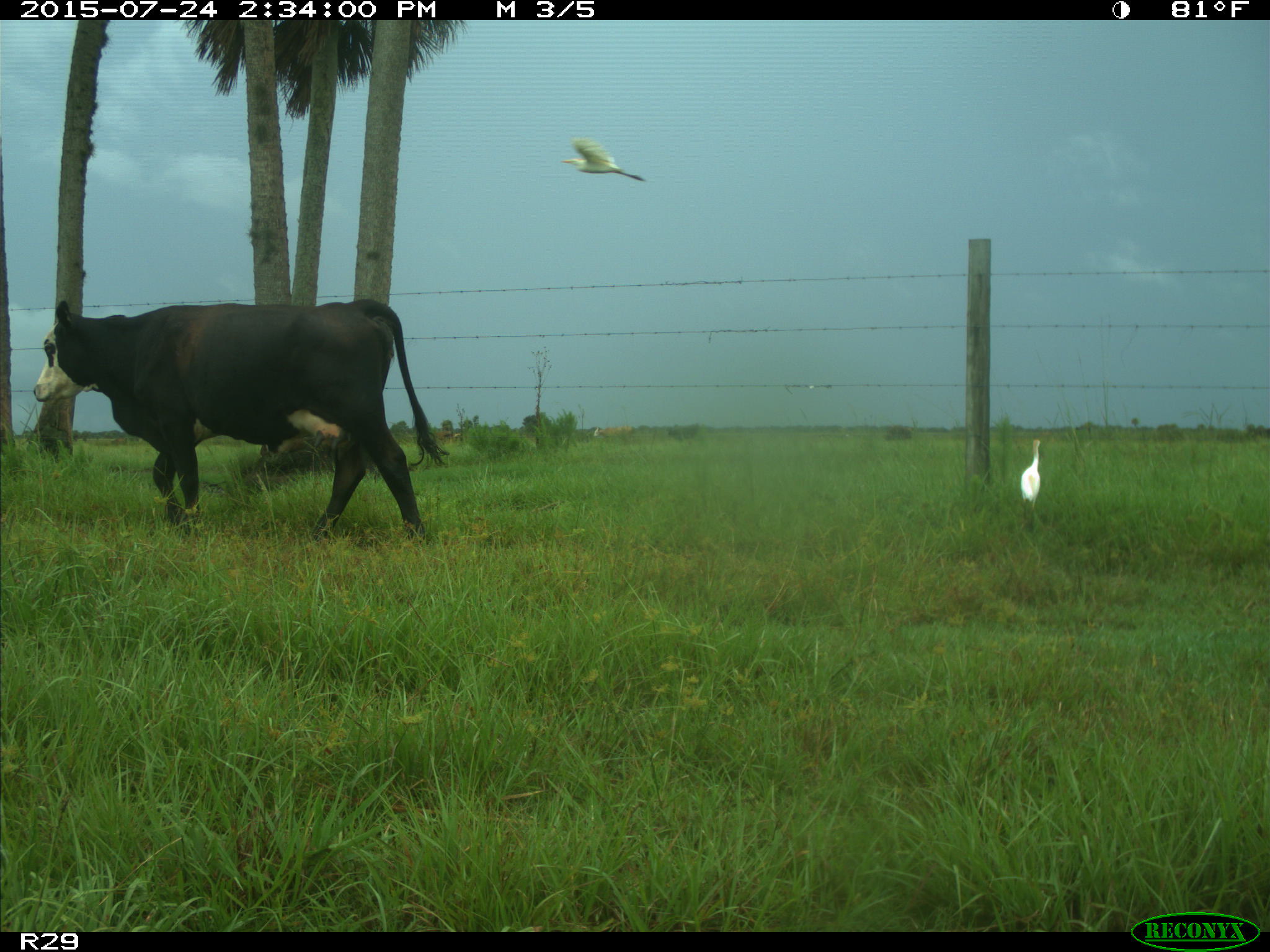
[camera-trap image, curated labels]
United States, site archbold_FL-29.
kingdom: Animalia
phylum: Chordata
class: Mammalia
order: Artiodactyla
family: Bovidae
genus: Bos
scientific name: Bos taurus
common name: domestic cow